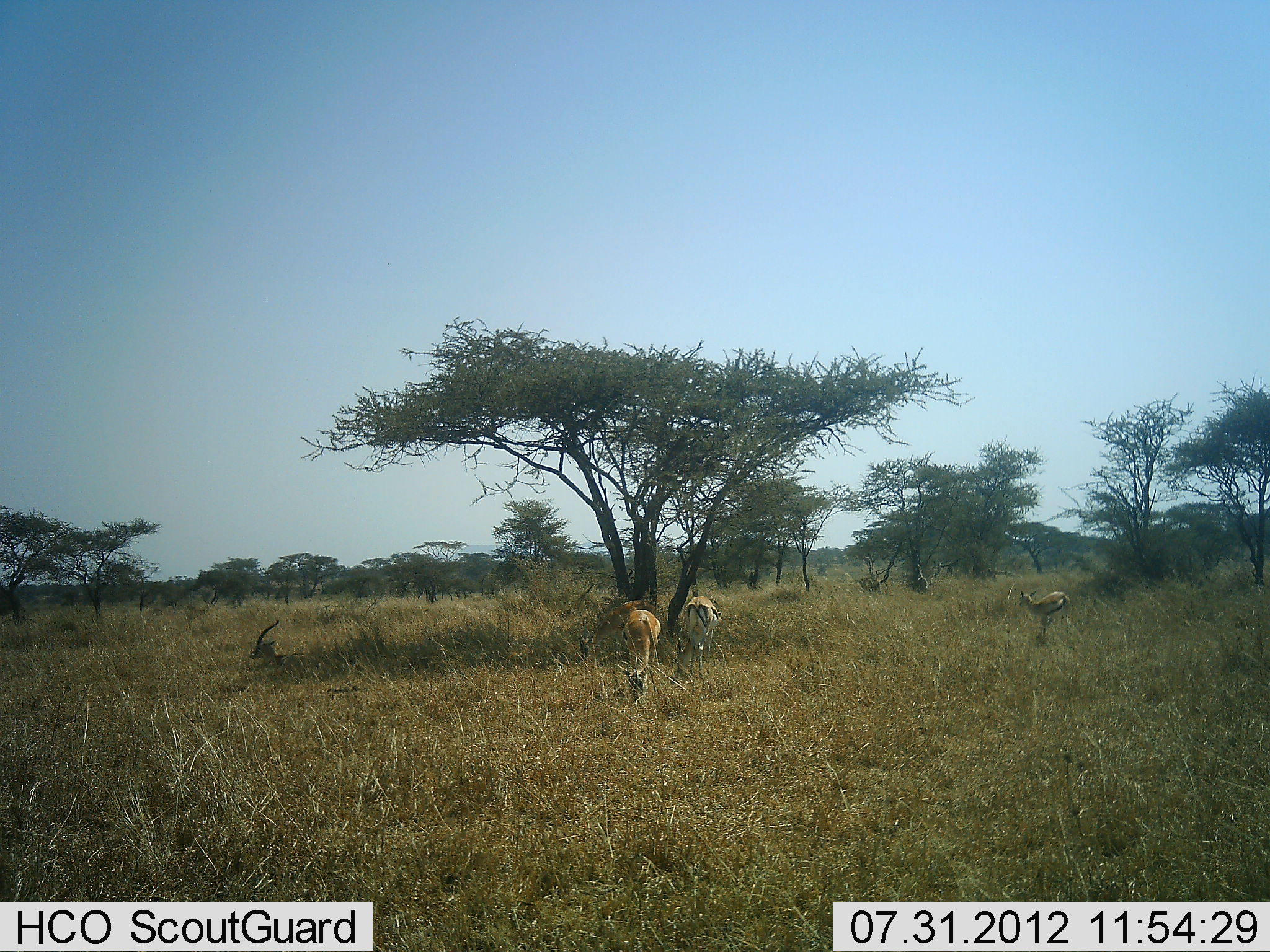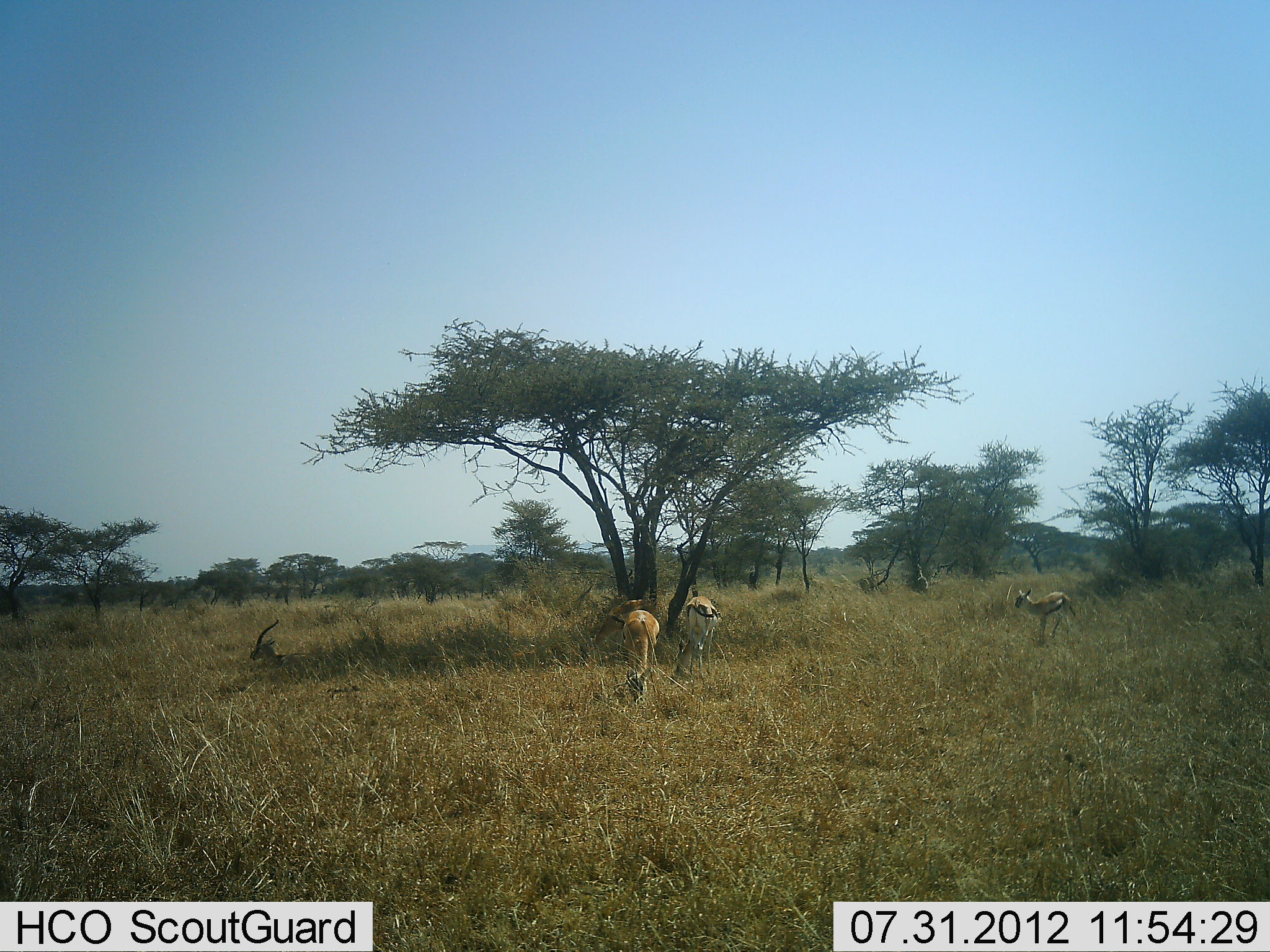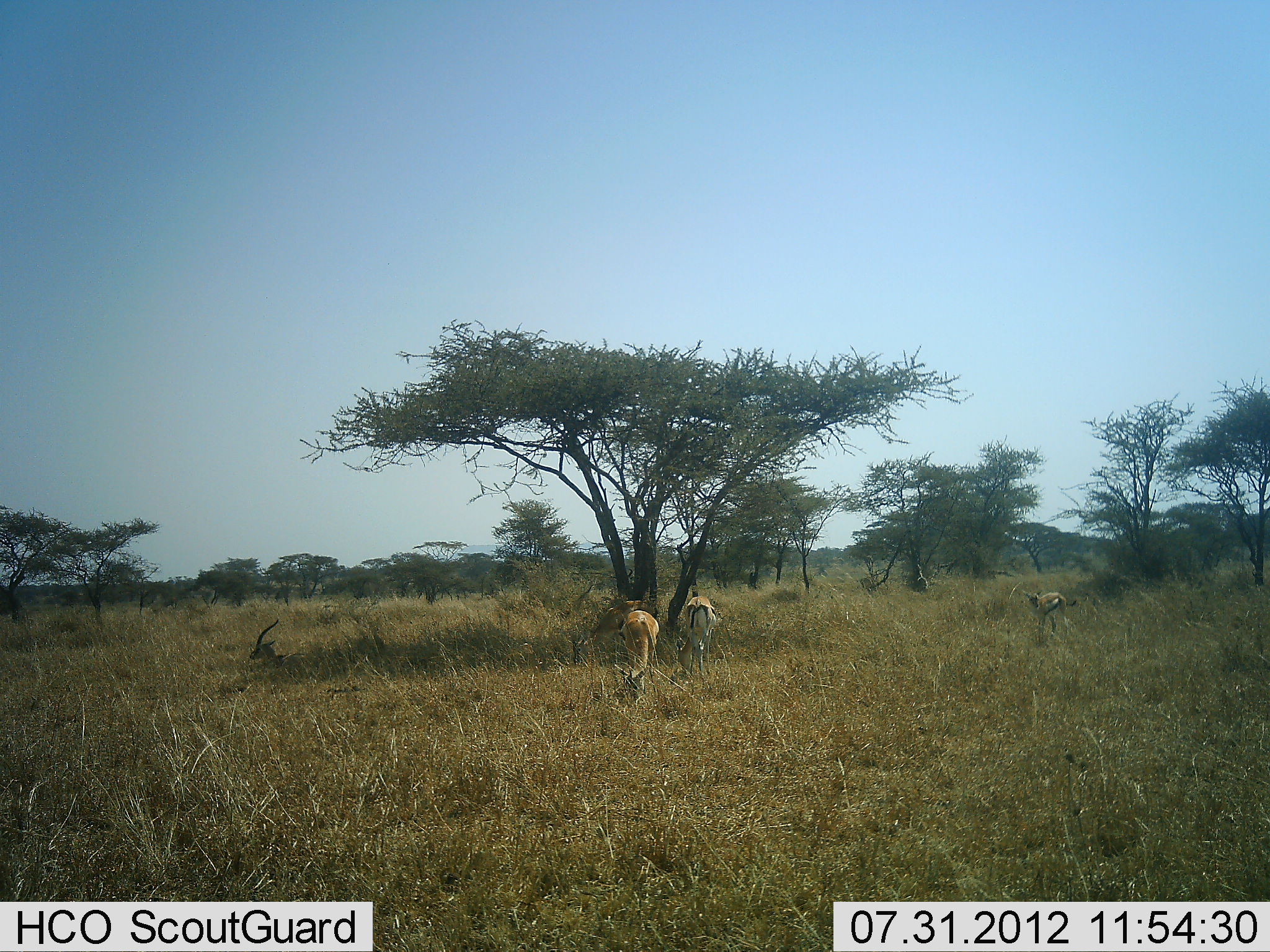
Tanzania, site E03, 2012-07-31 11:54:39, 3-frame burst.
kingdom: Animalia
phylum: Chordata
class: Mammalia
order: Artiodactyla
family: Bovidae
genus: Eudorcas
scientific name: Eudorcas thomsonii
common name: thomson's gazelle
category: gazellethomsons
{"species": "gazellethomsons (thomson's gazelle) (Eudorcas thomsonii)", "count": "4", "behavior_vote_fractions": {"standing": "70%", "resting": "80%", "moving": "0%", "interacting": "0%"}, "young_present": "10%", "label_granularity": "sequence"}